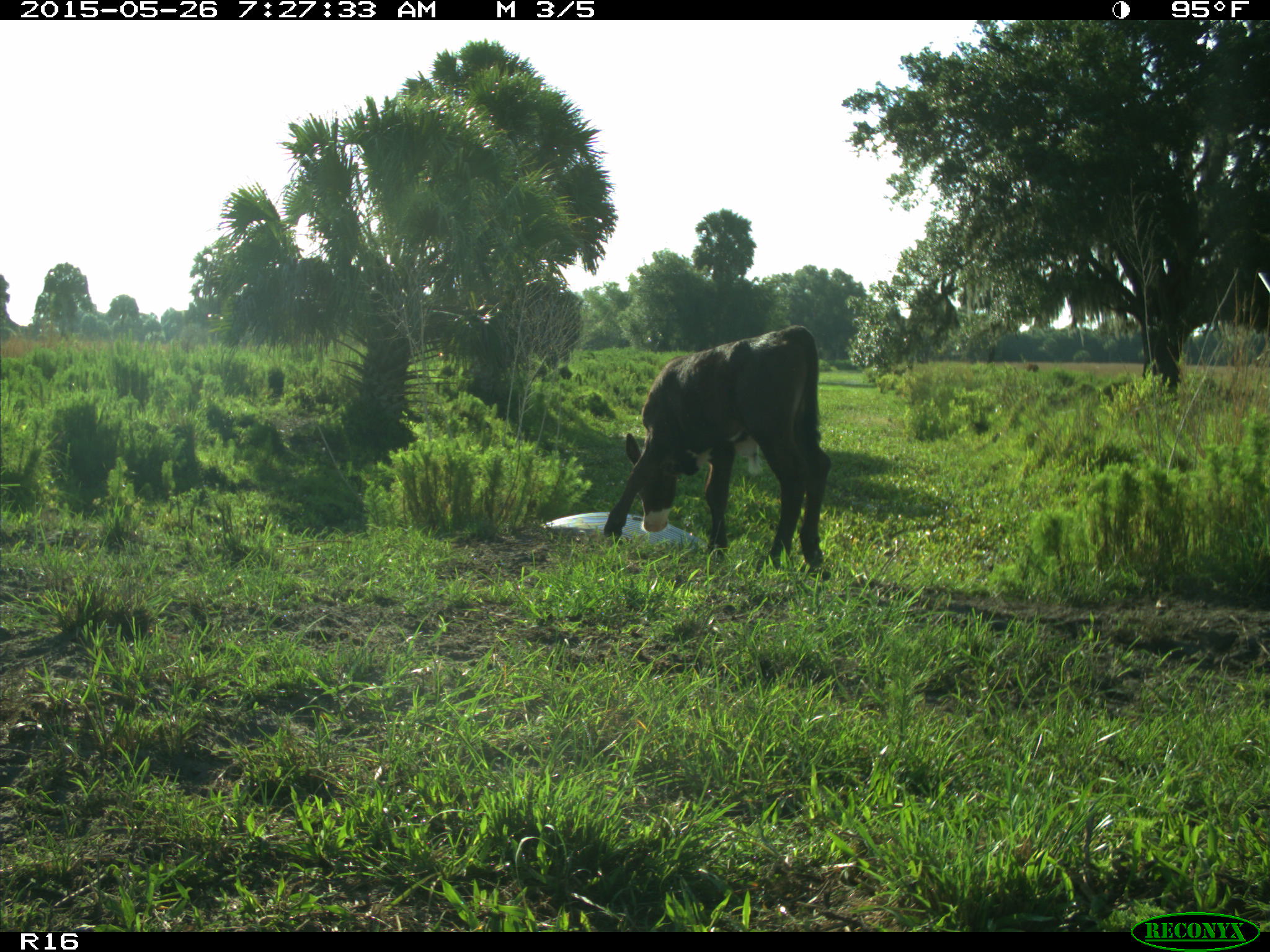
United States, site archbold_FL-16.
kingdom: Animalia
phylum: Chordata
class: Mammalia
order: Artiodactyla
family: Bovidae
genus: Bos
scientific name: Bos taurus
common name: domestic cow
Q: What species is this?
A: Bos taurus (domestic cow).